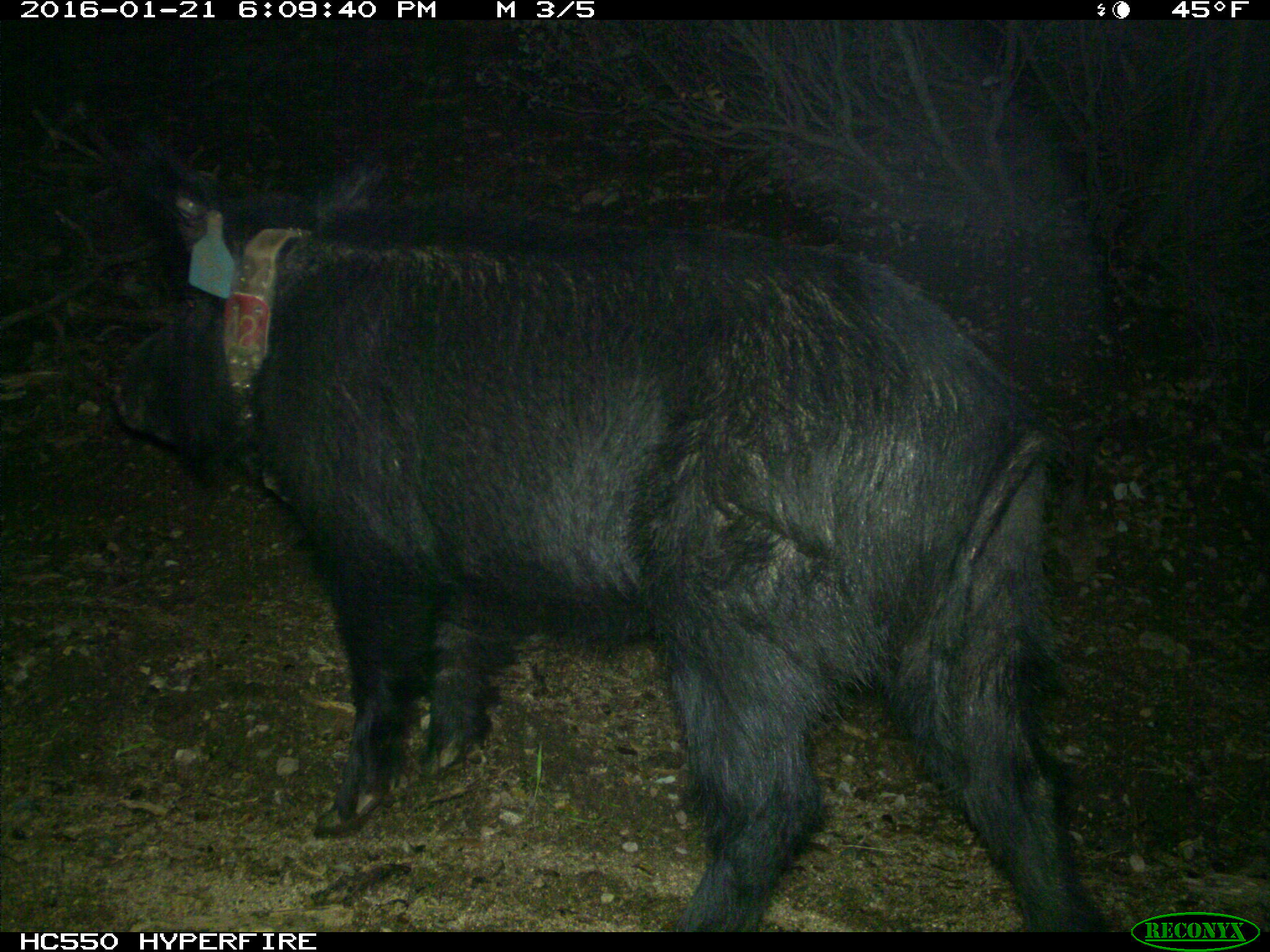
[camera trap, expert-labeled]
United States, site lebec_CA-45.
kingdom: Animalia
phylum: Chordata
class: Mammalia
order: Artiodactyla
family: Suidae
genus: Sus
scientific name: Sus scrofa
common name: wild boar